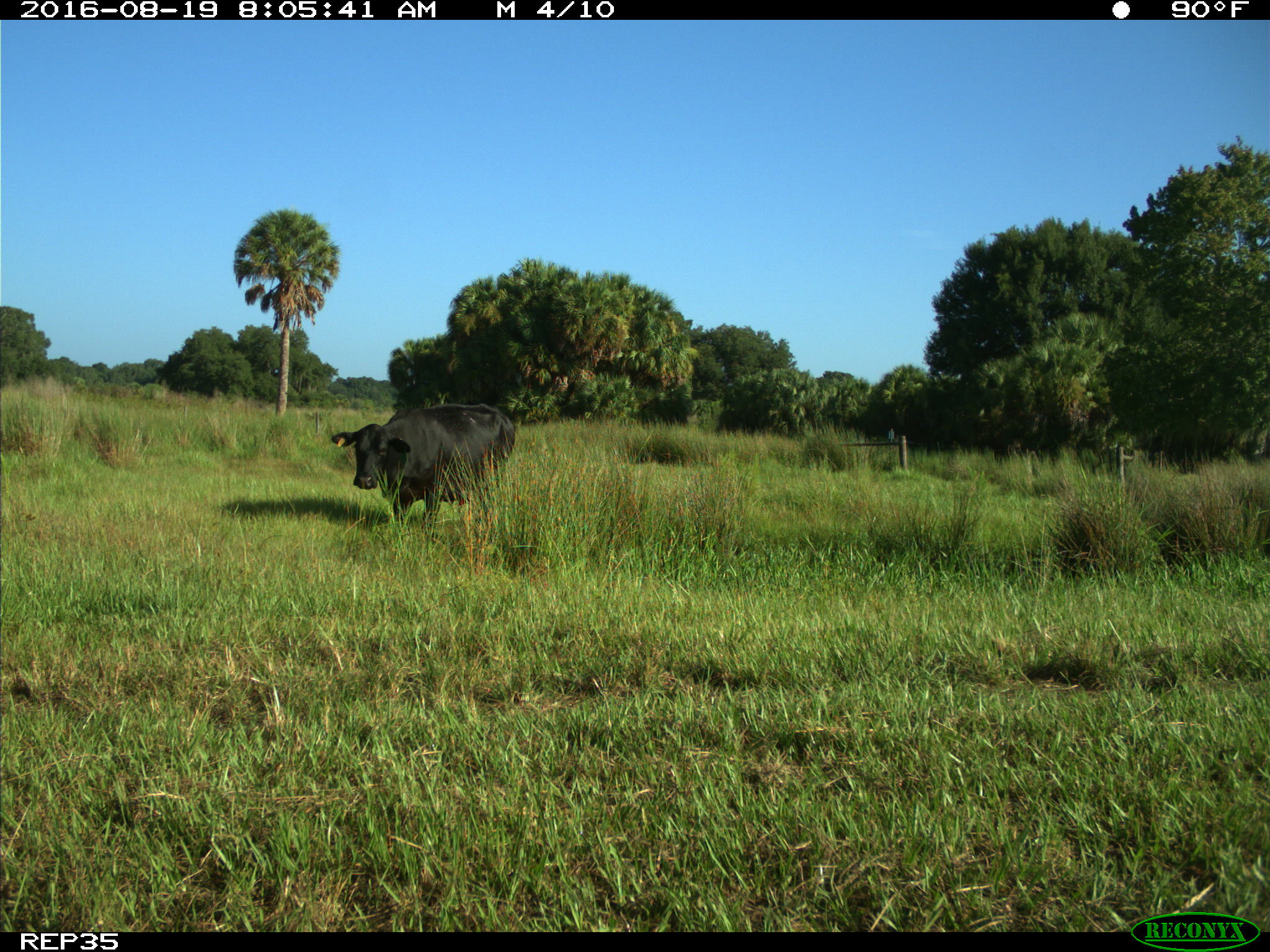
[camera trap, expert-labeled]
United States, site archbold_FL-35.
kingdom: Animalia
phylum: Chordata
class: Mammalia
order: Artiodactyla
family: Bovidae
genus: Bos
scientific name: Bos taurus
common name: domestic cow